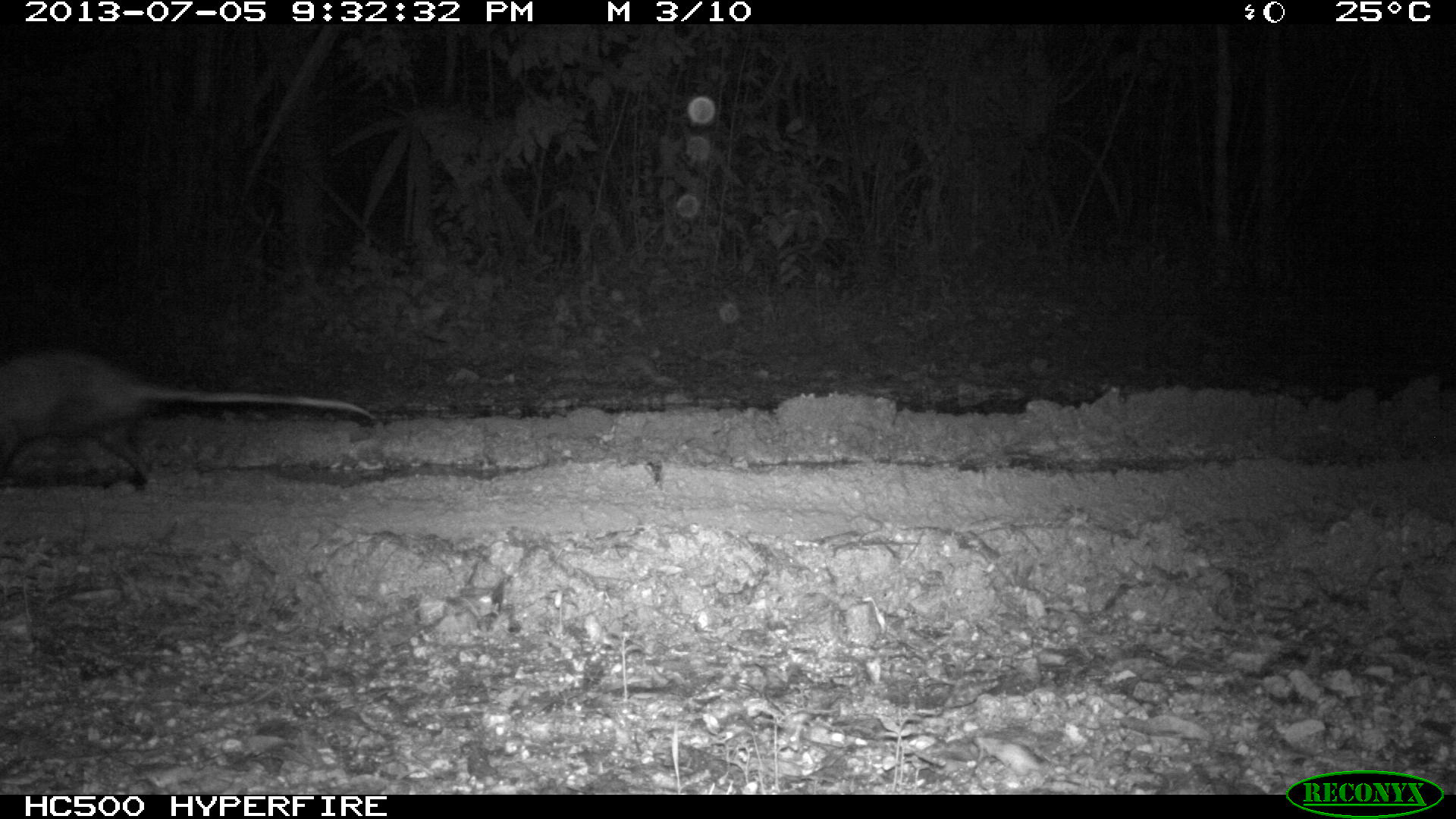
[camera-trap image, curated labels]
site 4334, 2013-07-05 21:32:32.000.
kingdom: Animalia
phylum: Chordata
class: Mammalia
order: Didelphimorphia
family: Didelphidae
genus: Didelphis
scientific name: Didelphis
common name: american opossums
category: didelphis sp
Didelphis sp (american opossums) (Didelphis), count 1.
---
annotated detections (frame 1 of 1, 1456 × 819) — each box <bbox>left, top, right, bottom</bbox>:
didelphis sp: <bbox>0, 348, 377, 493</bbox>